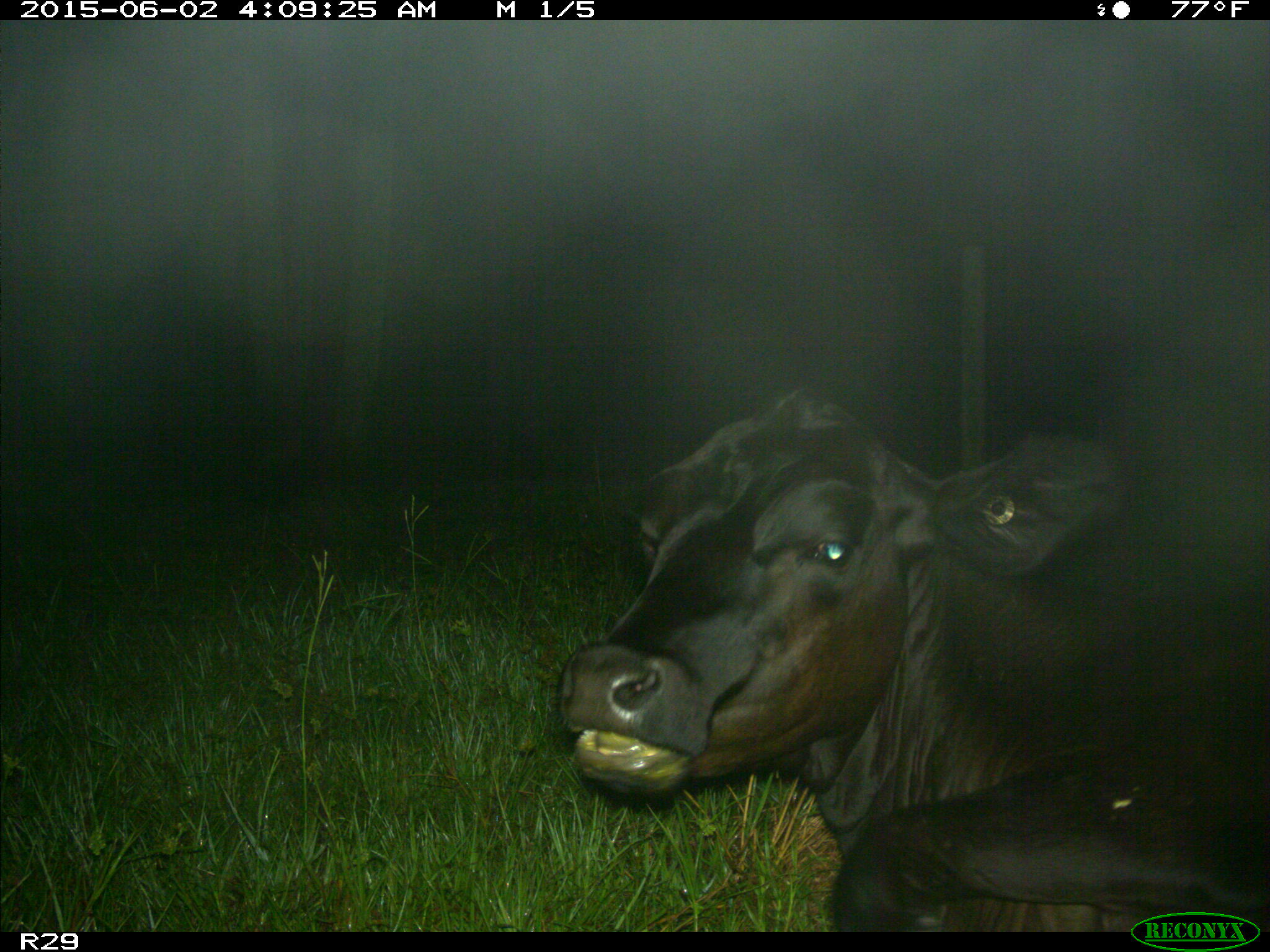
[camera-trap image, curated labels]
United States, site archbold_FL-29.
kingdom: Animalia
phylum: Chordata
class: Mammalia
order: Artiodactyla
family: Bovidae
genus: Bos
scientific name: Bos taurus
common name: domestic cow